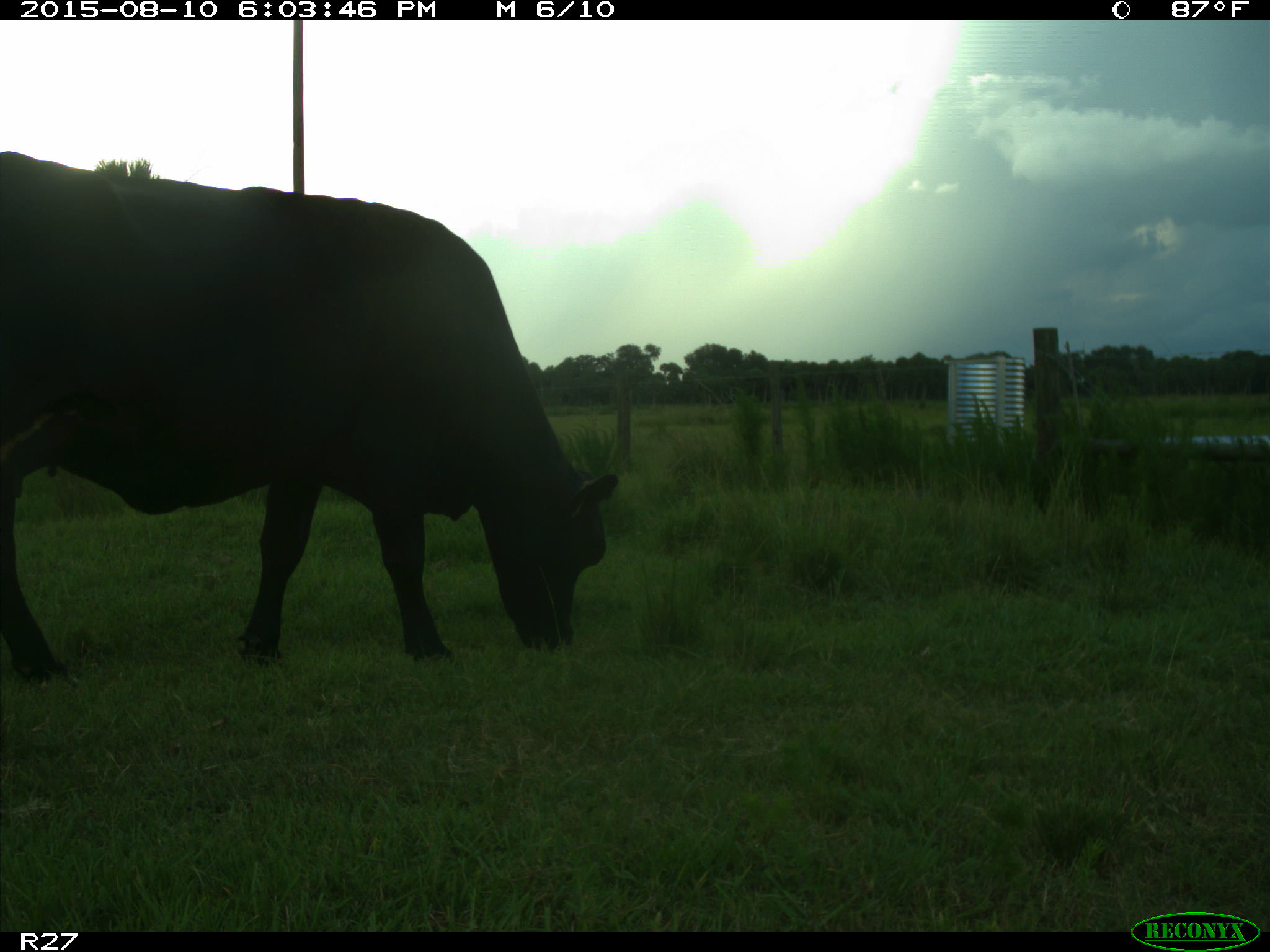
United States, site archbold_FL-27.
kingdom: Animalia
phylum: Chordata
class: Mammalia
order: Artiodactyla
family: Bovidae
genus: Bos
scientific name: Bos taurus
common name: domestic cow